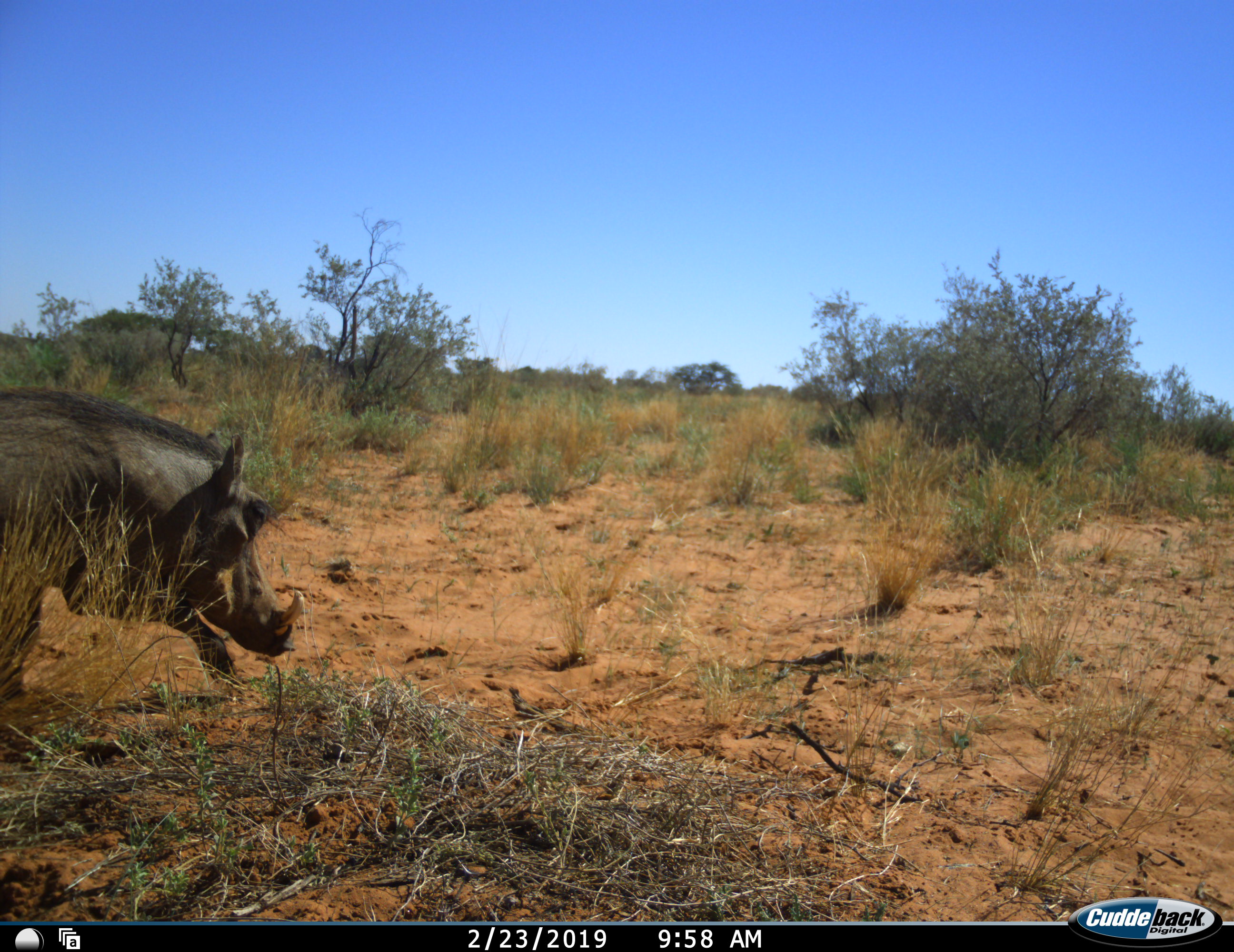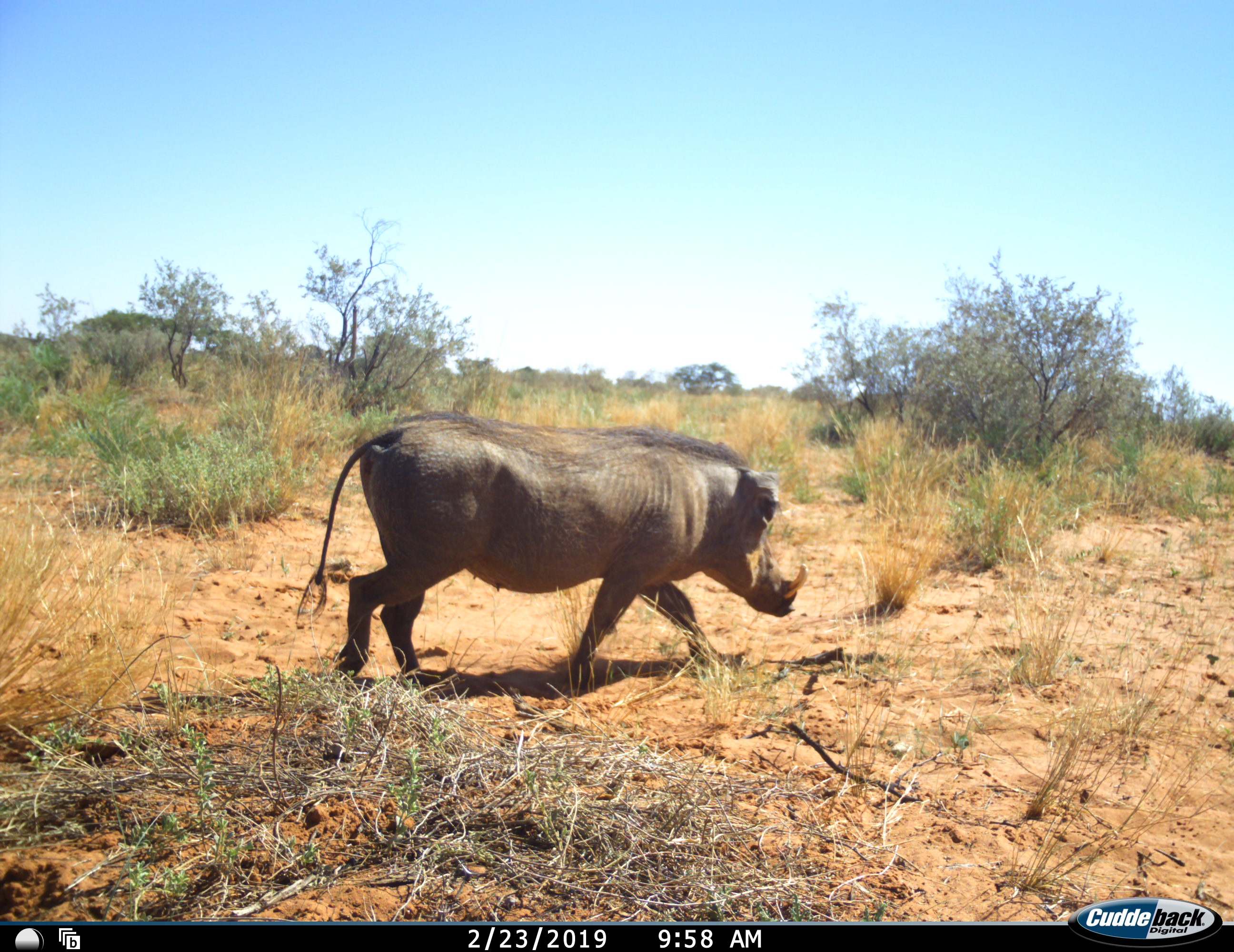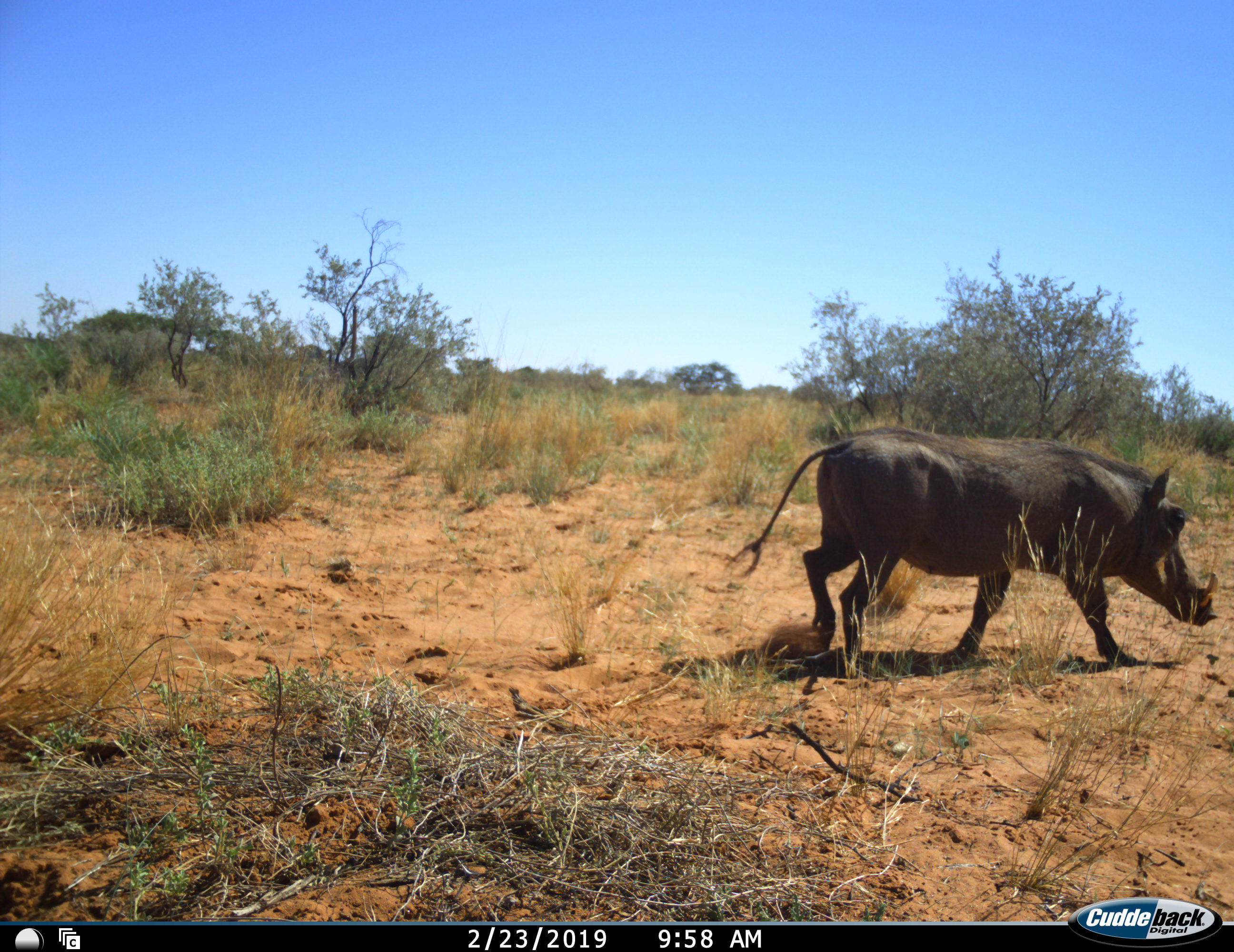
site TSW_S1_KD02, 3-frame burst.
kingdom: Animalia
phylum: Chordata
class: Mammalia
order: Artiodactyla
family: Suidae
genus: Phacochoerus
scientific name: Phacochoerus africanus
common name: warthog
Warthog (Phacochoerus africanus), count 1. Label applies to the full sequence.